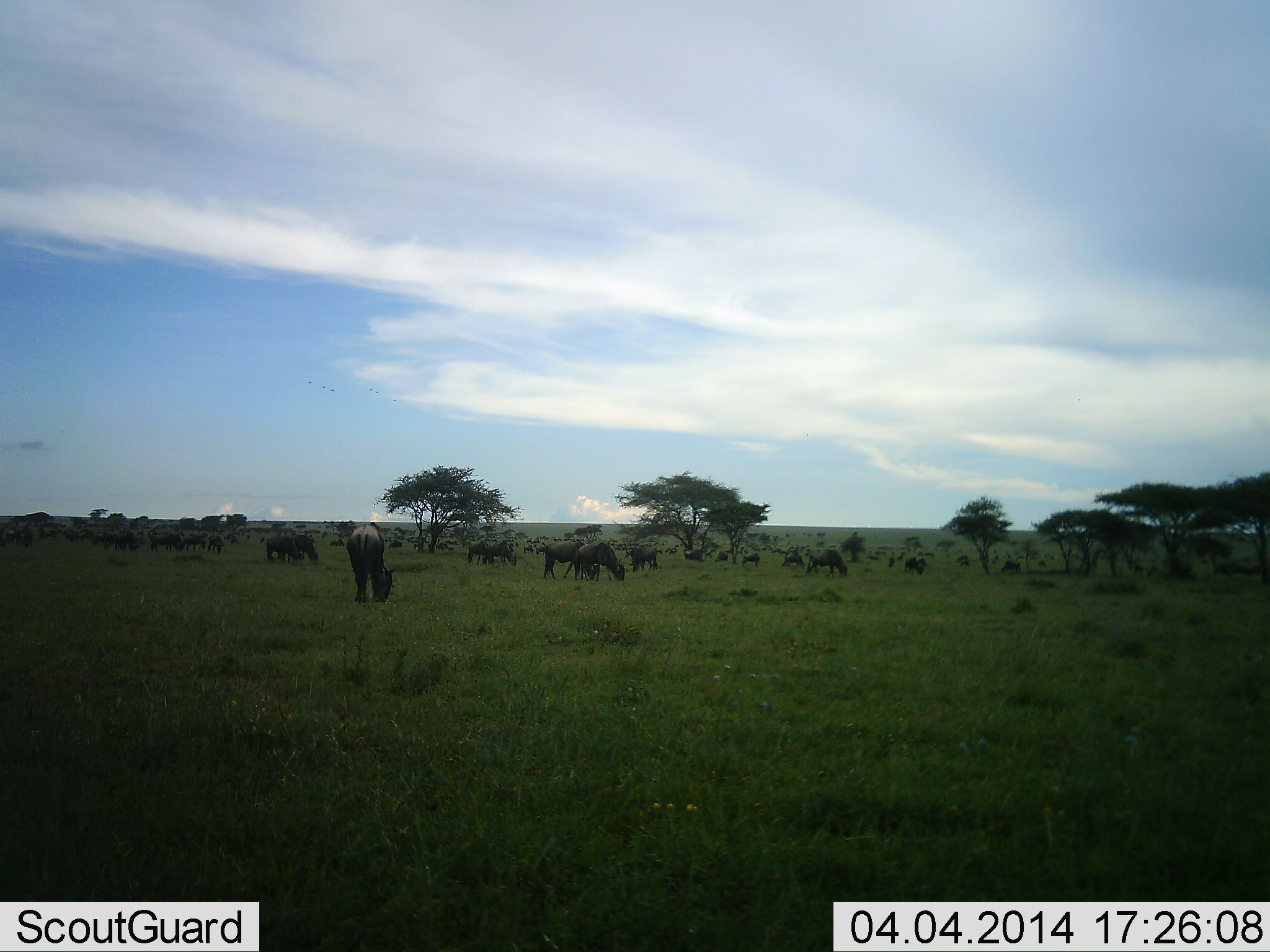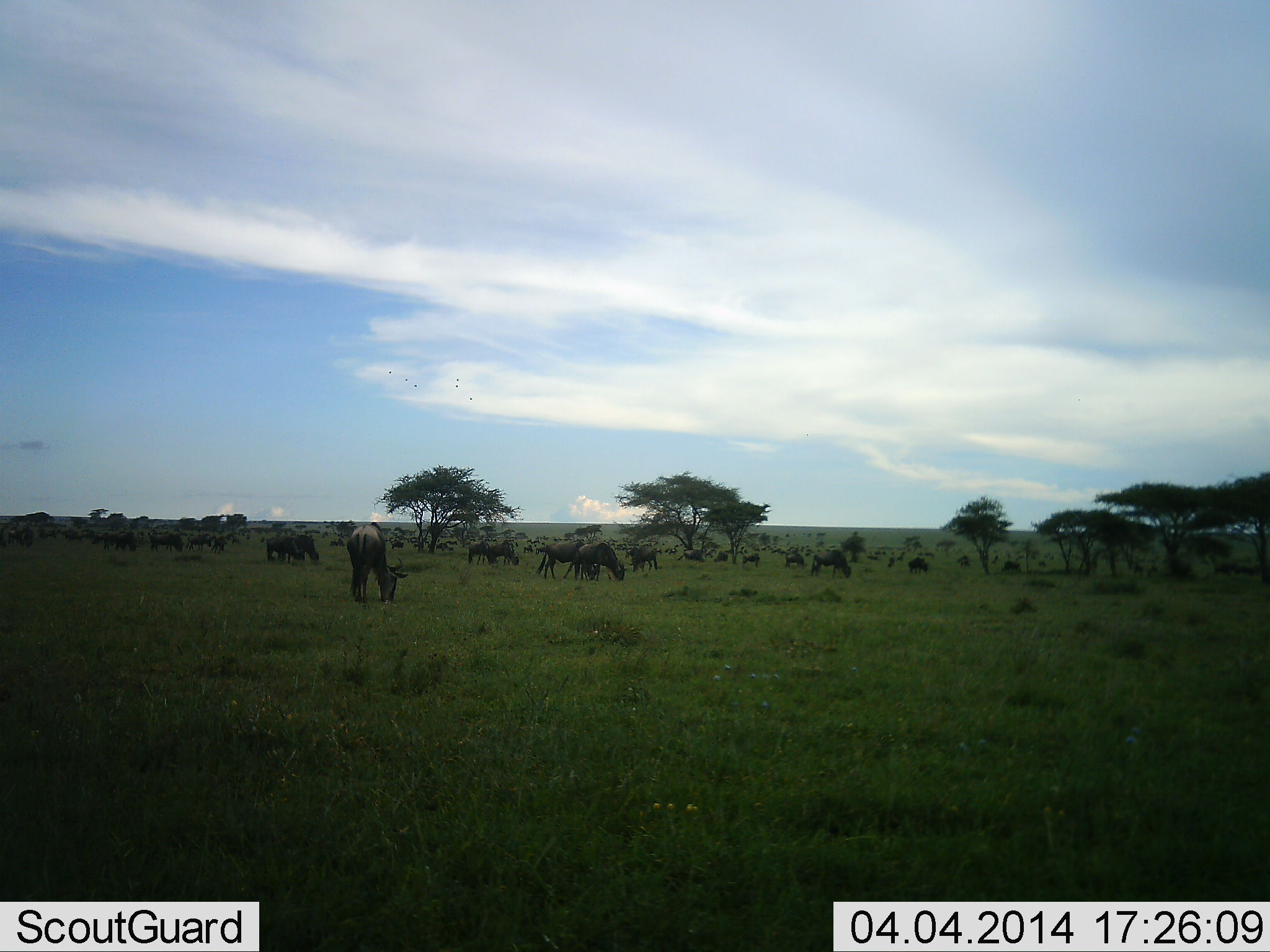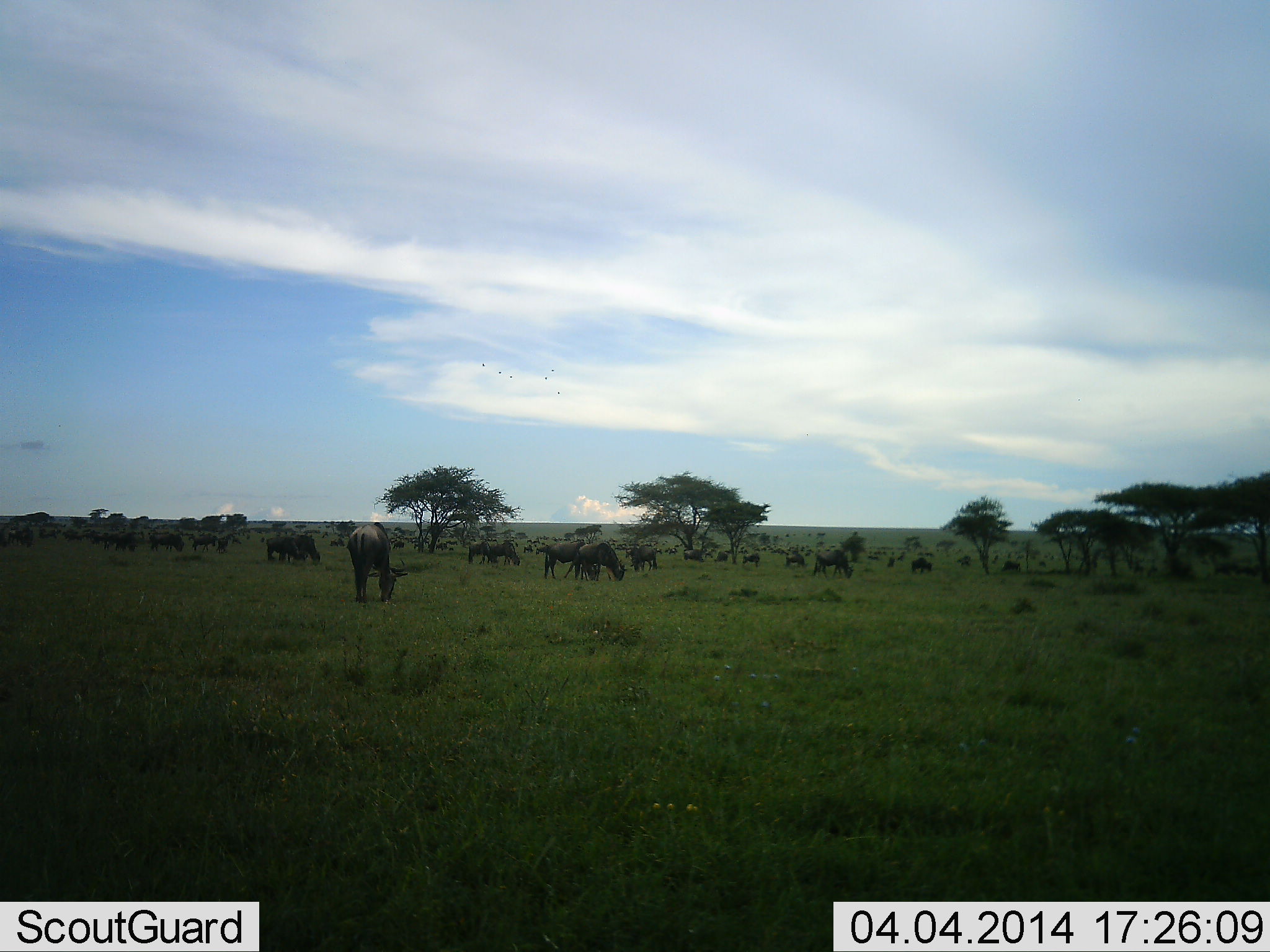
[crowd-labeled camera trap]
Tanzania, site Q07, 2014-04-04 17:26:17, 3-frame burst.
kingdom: Animalia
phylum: Chordata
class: Mammalia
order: Artiodactyla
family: Bovidae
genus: Connochaetes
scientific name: Connochaetes taurinus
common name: blue wildebeest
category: wildebeest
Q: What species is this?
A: Wildebeest (blue wildebeest) (Connochaetes taurinus).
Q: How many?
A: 11-50.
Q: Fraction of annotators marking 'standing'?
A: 30%.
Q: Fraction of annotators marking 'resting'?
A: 0%.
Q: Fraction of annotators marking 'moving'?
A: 20%.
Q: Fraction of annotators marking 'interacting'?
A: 0%.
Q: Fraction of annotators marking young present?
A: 0%.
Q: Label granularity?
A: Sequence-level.